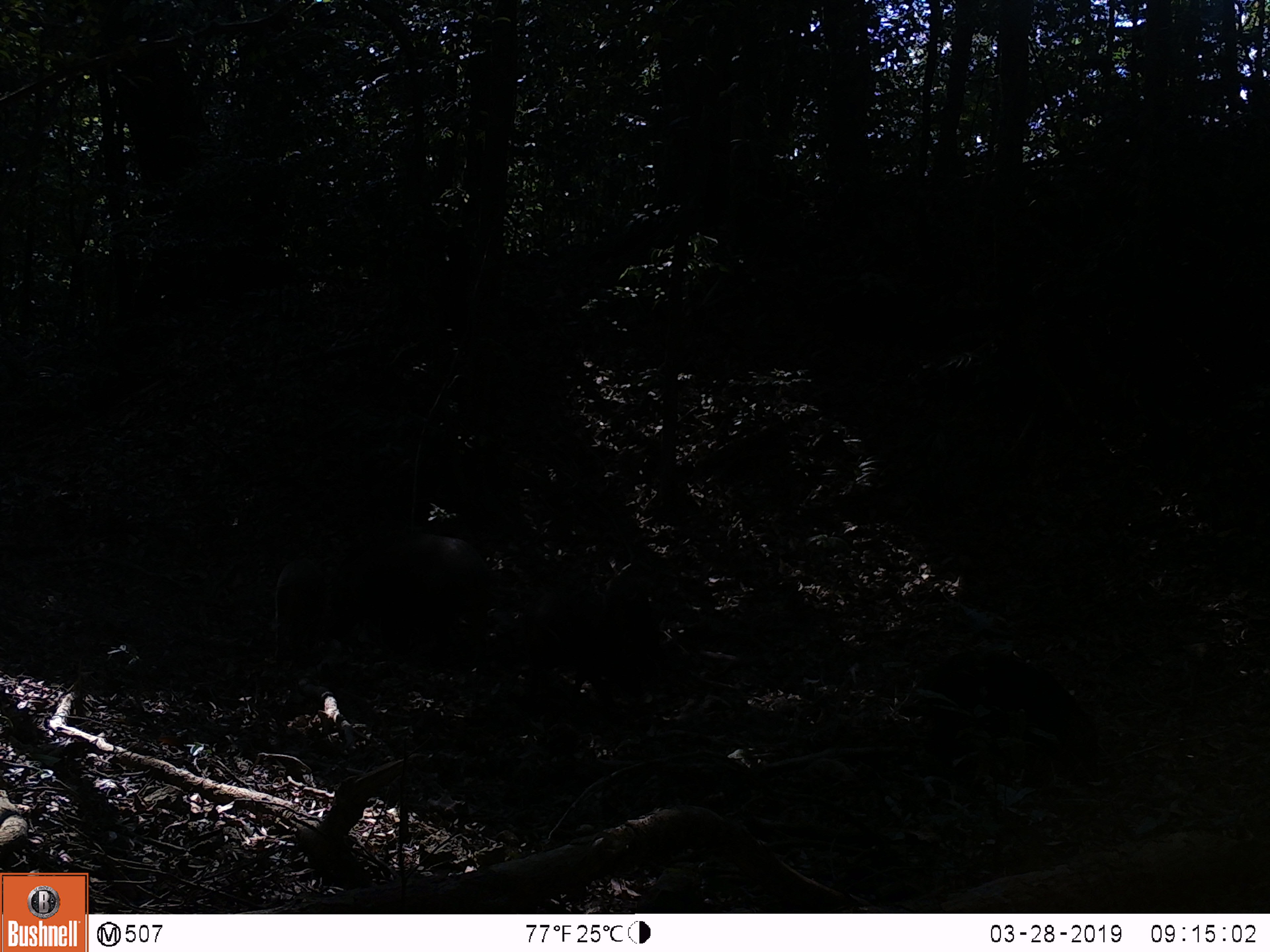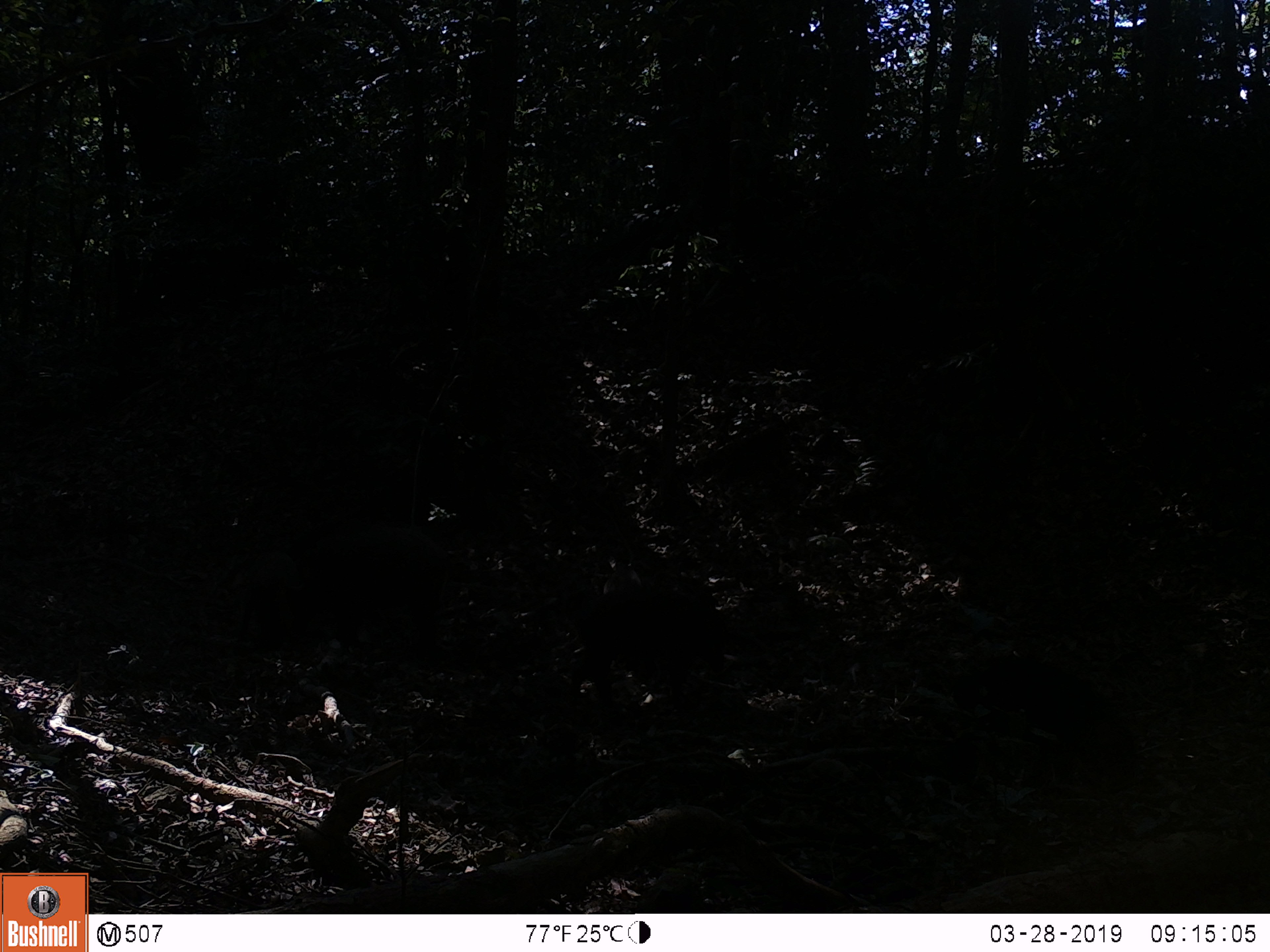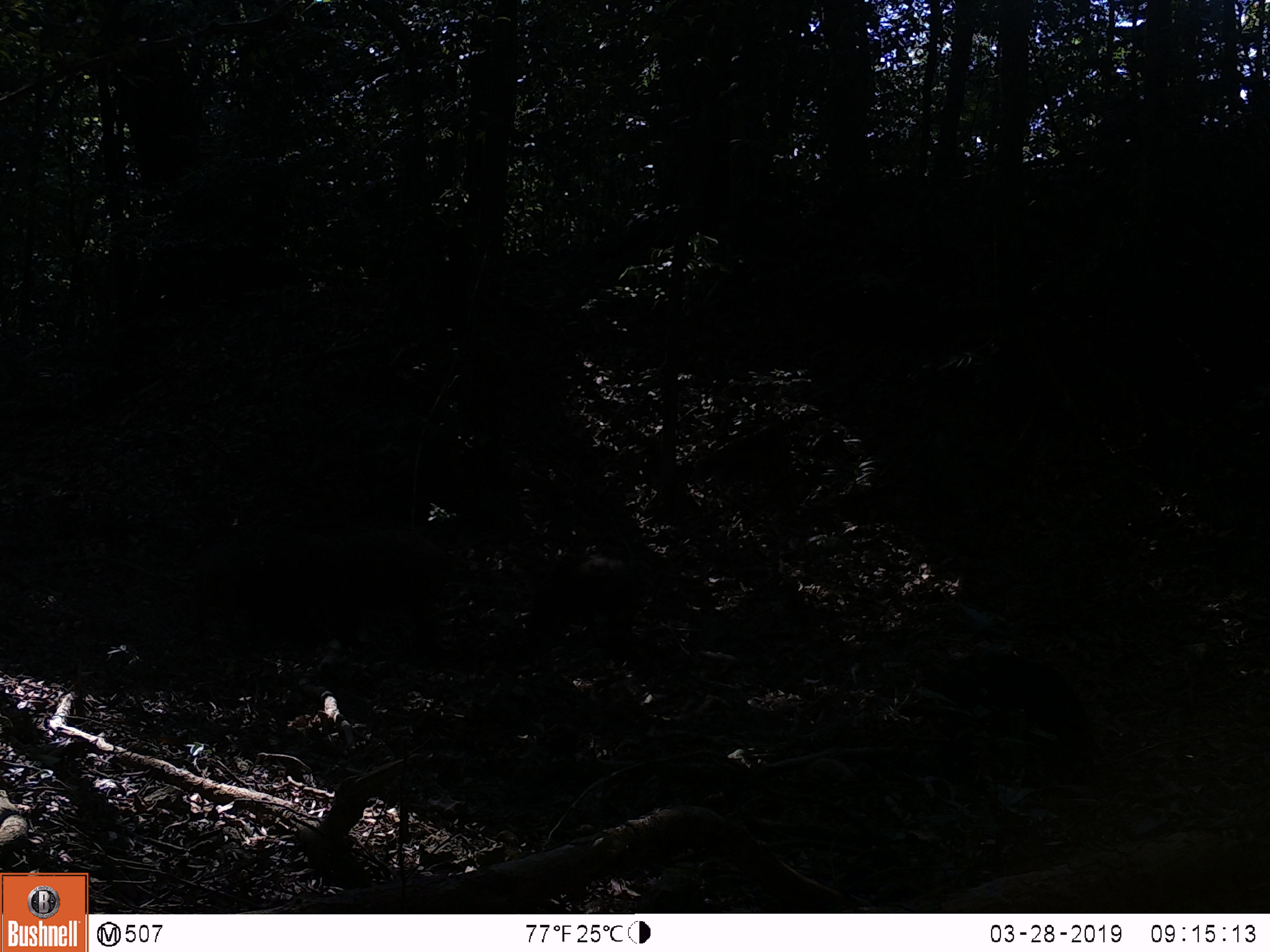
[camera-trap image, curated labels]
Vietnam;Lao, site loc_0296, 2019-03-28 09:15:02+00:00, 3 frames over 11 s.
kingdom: Animalia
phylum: Chordata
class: Mammalia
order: Artiodactyla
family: Suidae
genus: Sus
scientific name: Sus scrofa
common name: eurasian wild pig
Eurasian wild pig (Sus scrofa). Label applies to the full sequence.